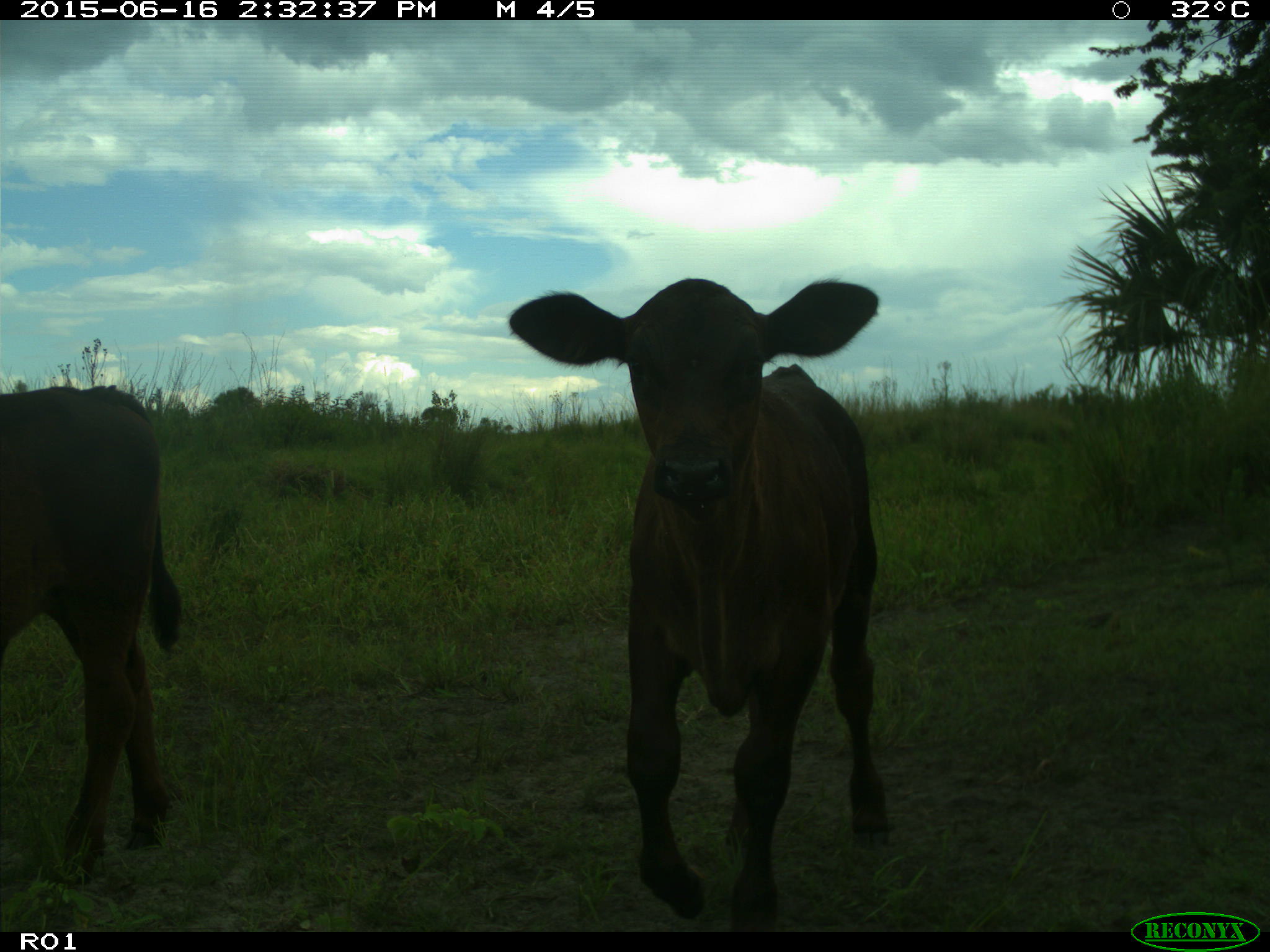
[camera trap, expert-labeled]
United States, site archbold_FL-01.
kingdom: Animalia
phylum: Chordata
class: Mammalia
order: Artiodactyla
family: Bovidae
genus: Bos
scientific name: Bos taurus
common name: domestic cow